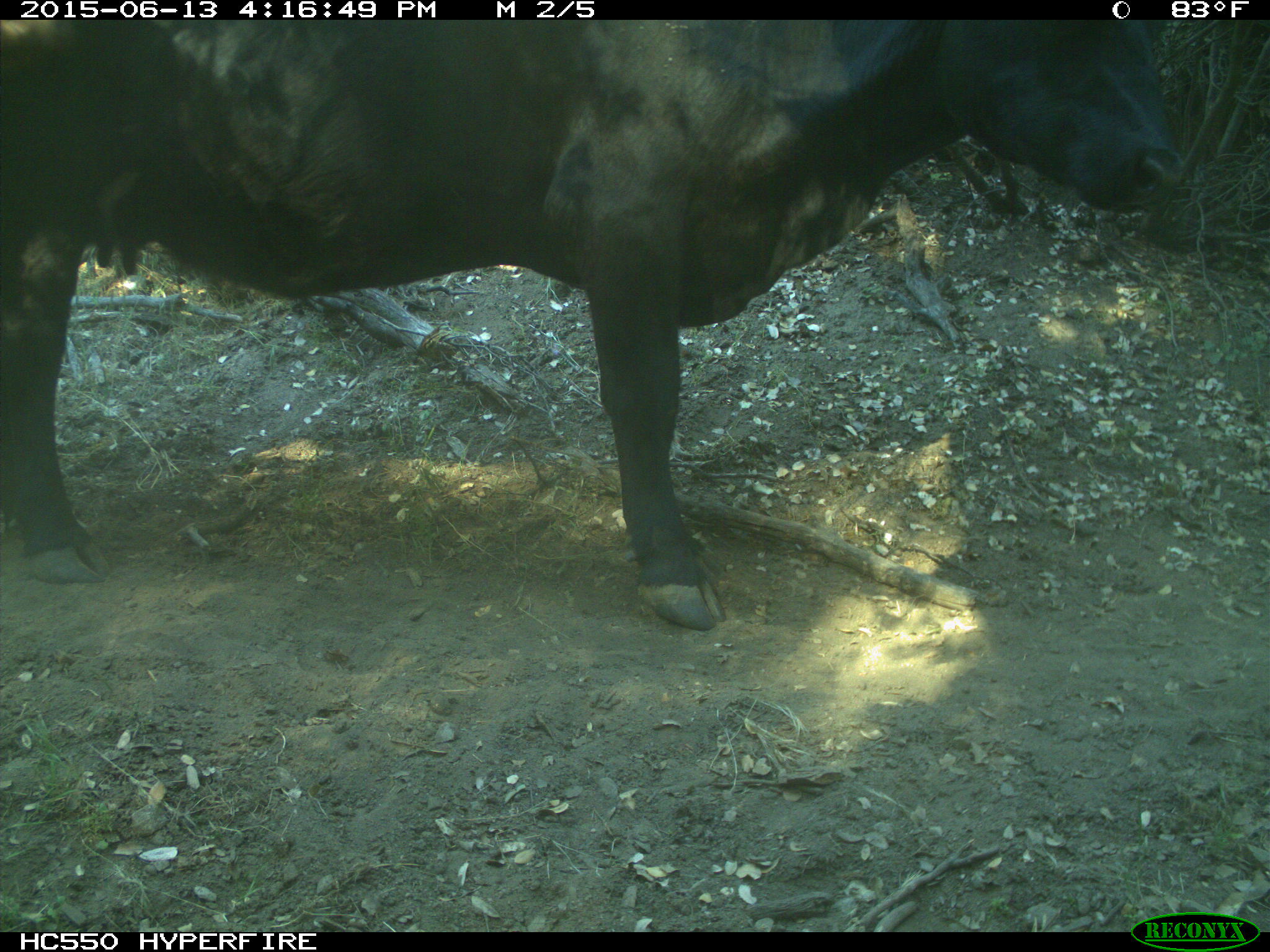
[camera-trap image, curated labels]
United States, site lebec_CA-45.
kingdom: Animalia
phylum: Chordata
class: Mammalia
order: Artiodactyla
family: Bovidae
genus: Bos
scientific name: Bos taurus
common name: domestic cow